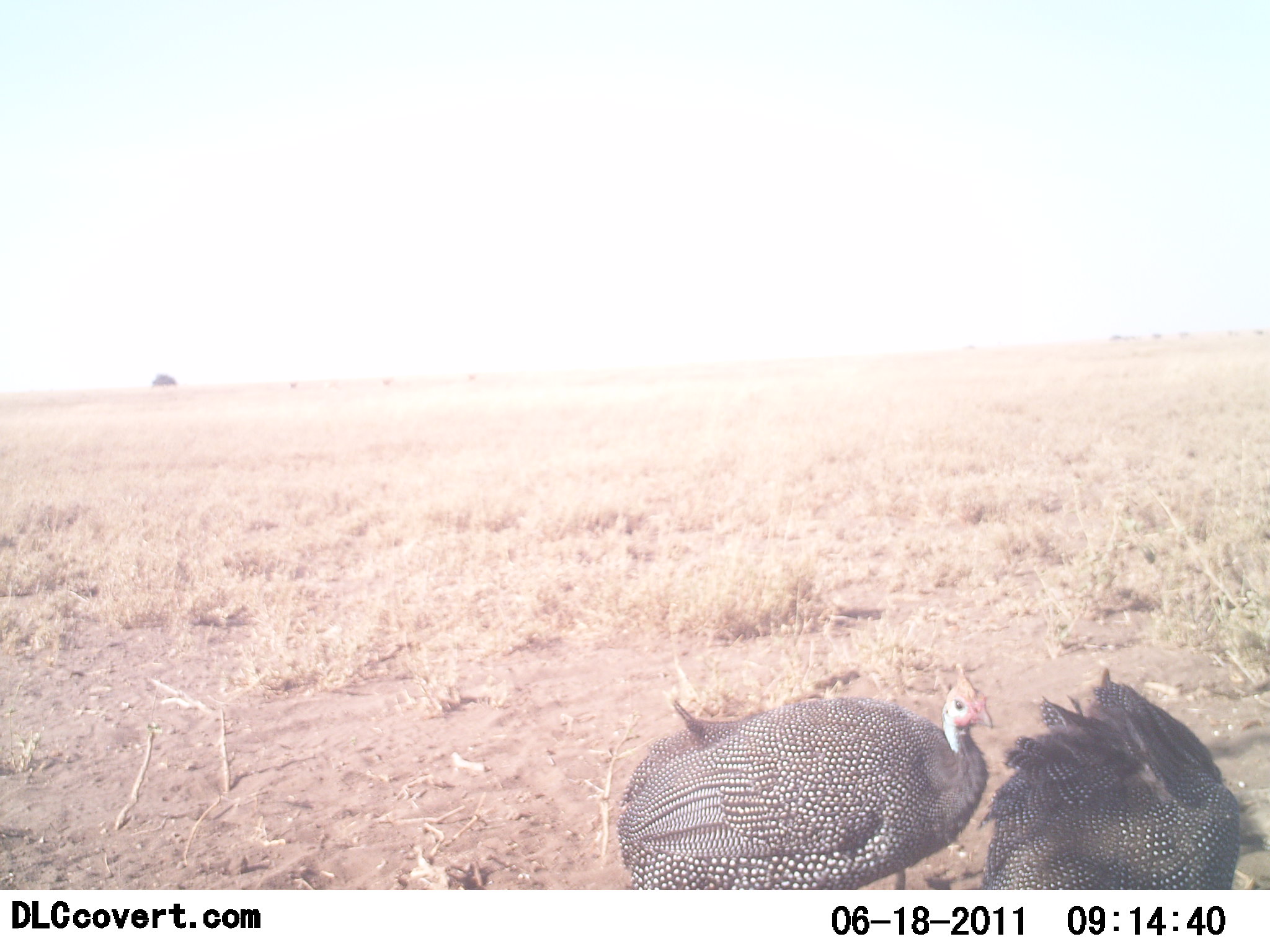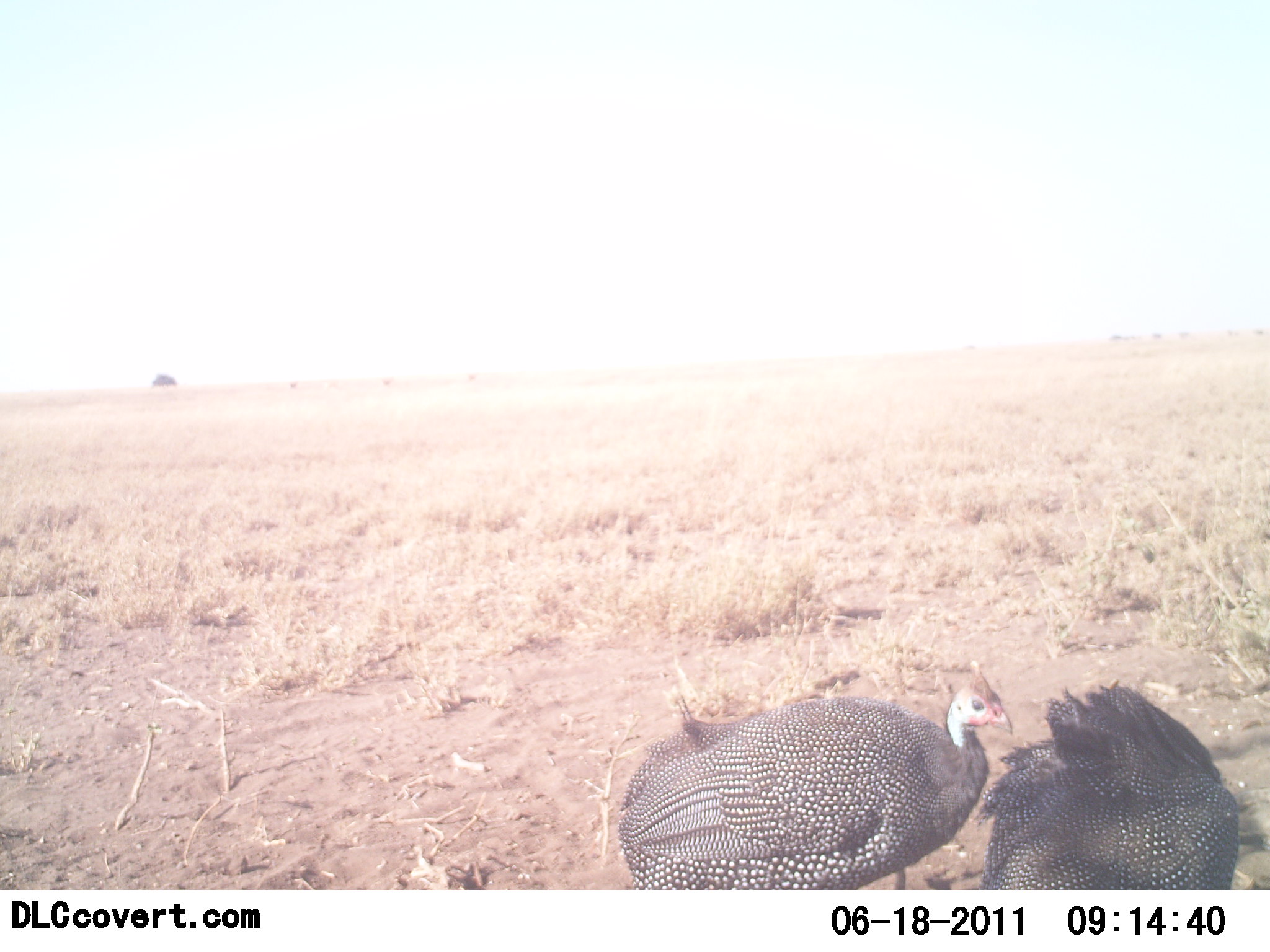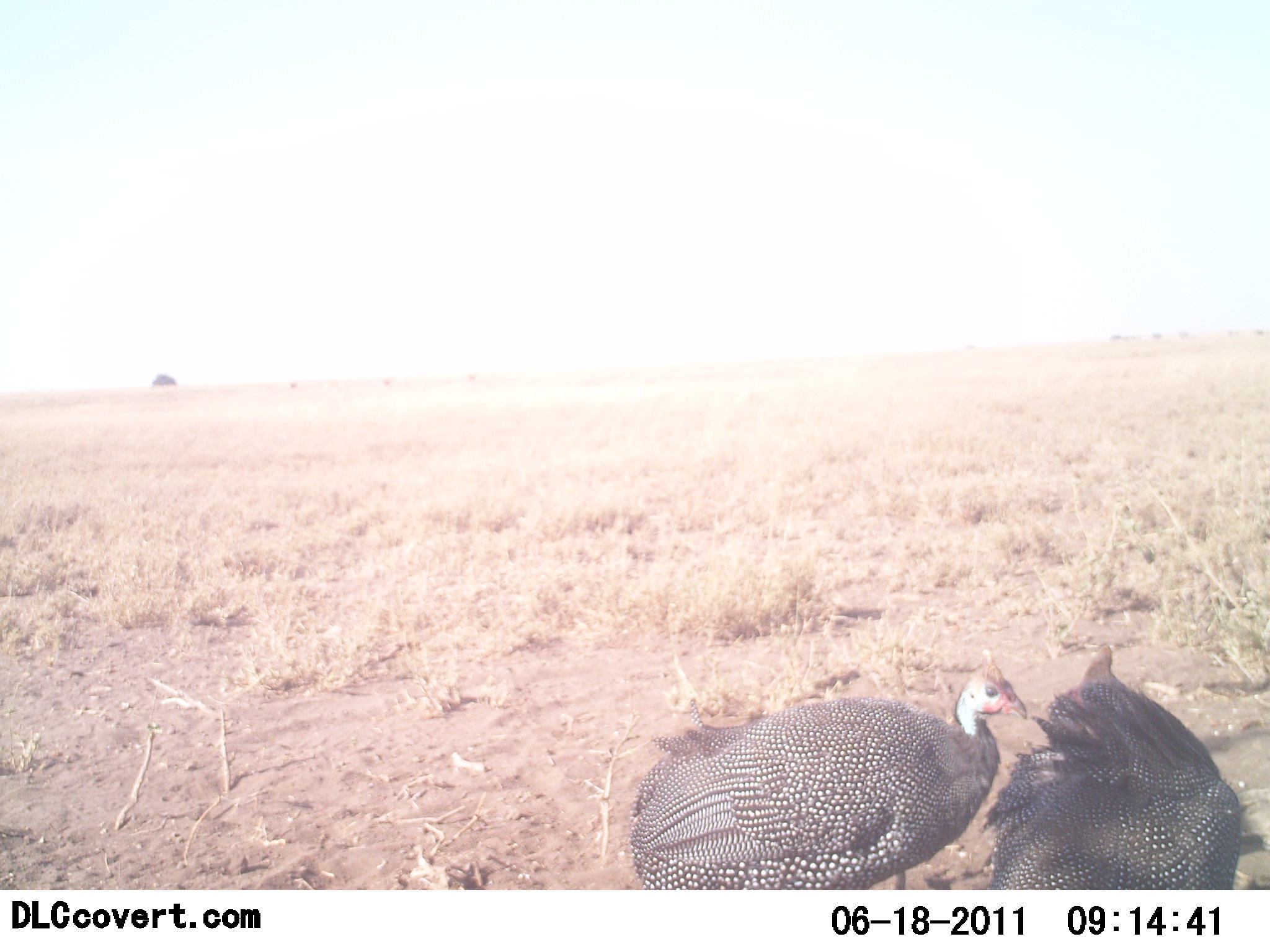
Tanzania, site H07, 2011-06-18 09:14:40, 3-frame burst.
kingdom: Animalia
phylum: Chordata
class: Aves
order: Galliformes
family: Numididae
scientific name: Numididae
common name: guinea fowl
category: guineafowl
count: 2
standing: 90%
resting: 0%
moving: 0%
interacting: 20%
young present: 0%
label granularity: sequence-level